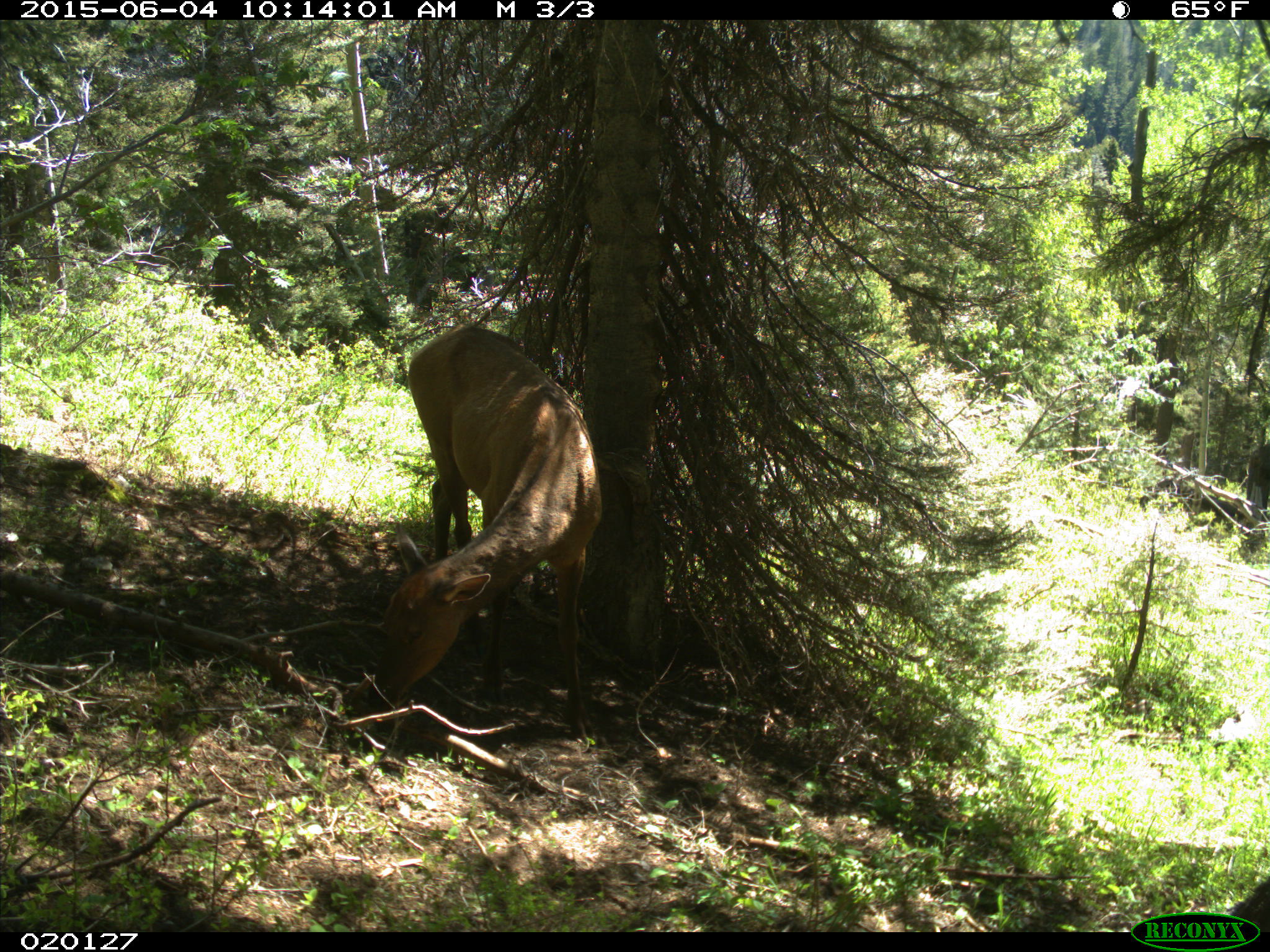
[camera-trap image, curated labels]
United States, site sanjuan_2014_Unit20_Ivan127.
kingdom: Animalia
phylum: Chordata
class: Mammalia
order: Artiodactyla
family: Cervidae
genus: Cervus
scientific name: Cervus elaphus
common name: red deer